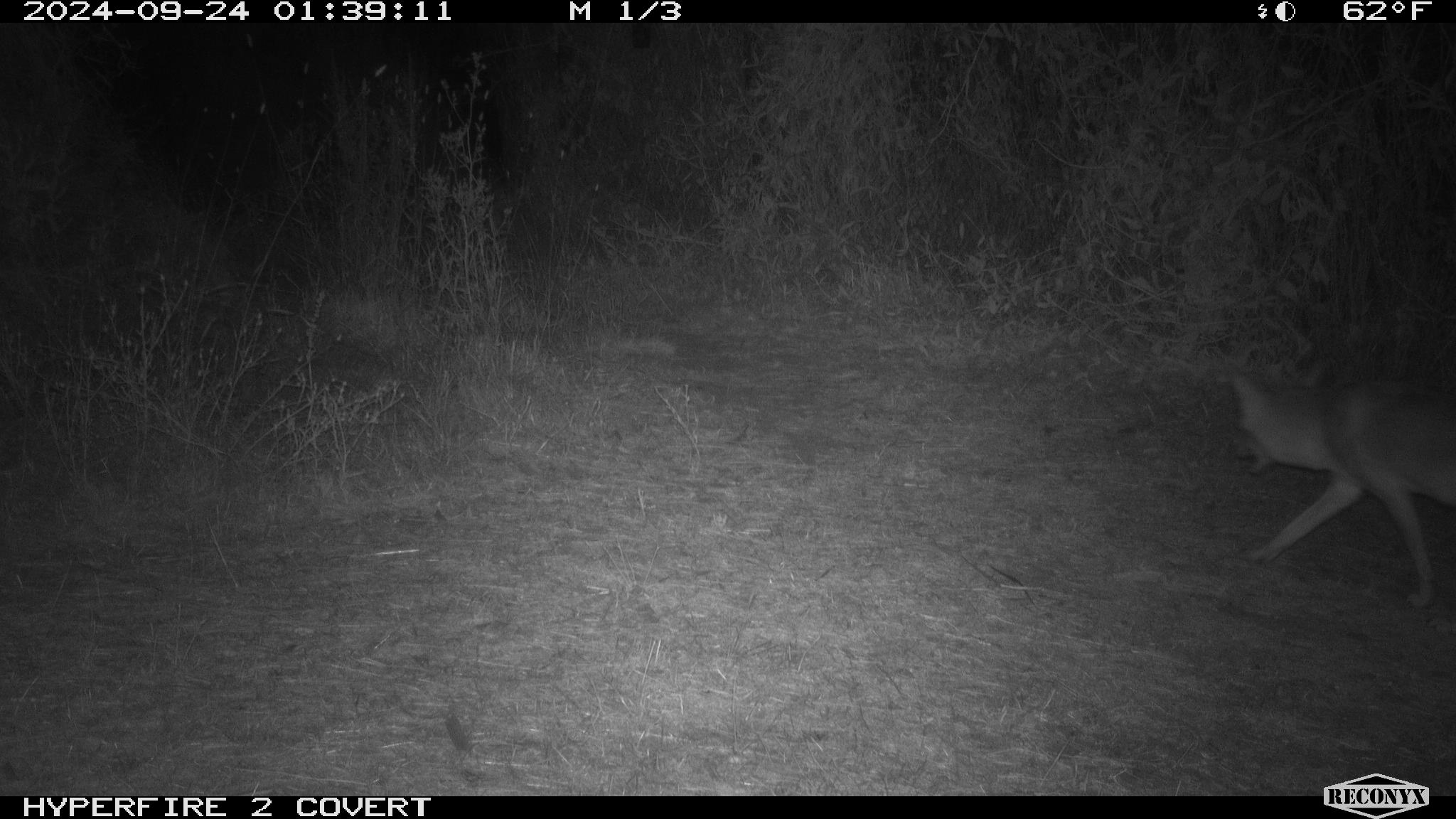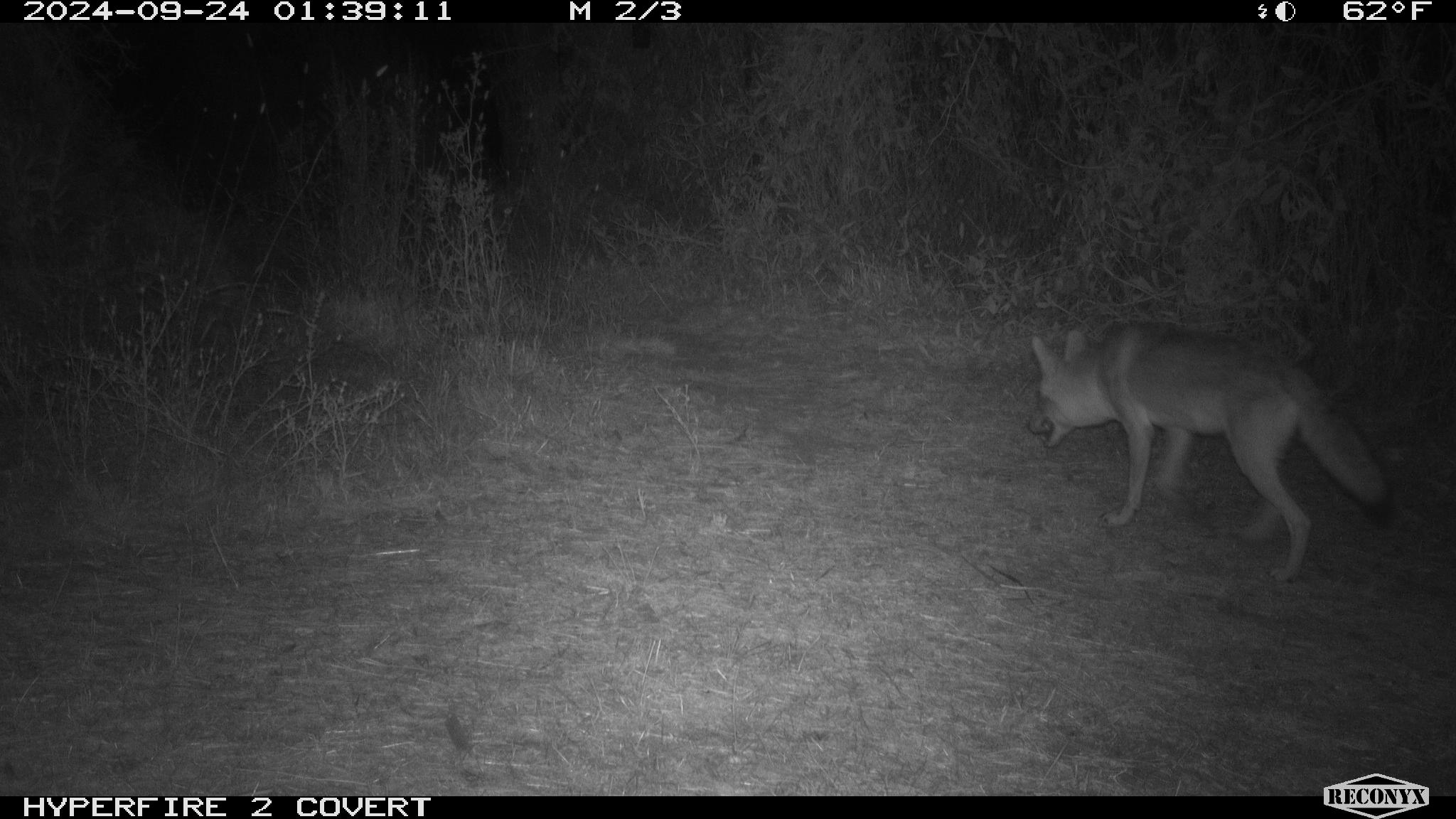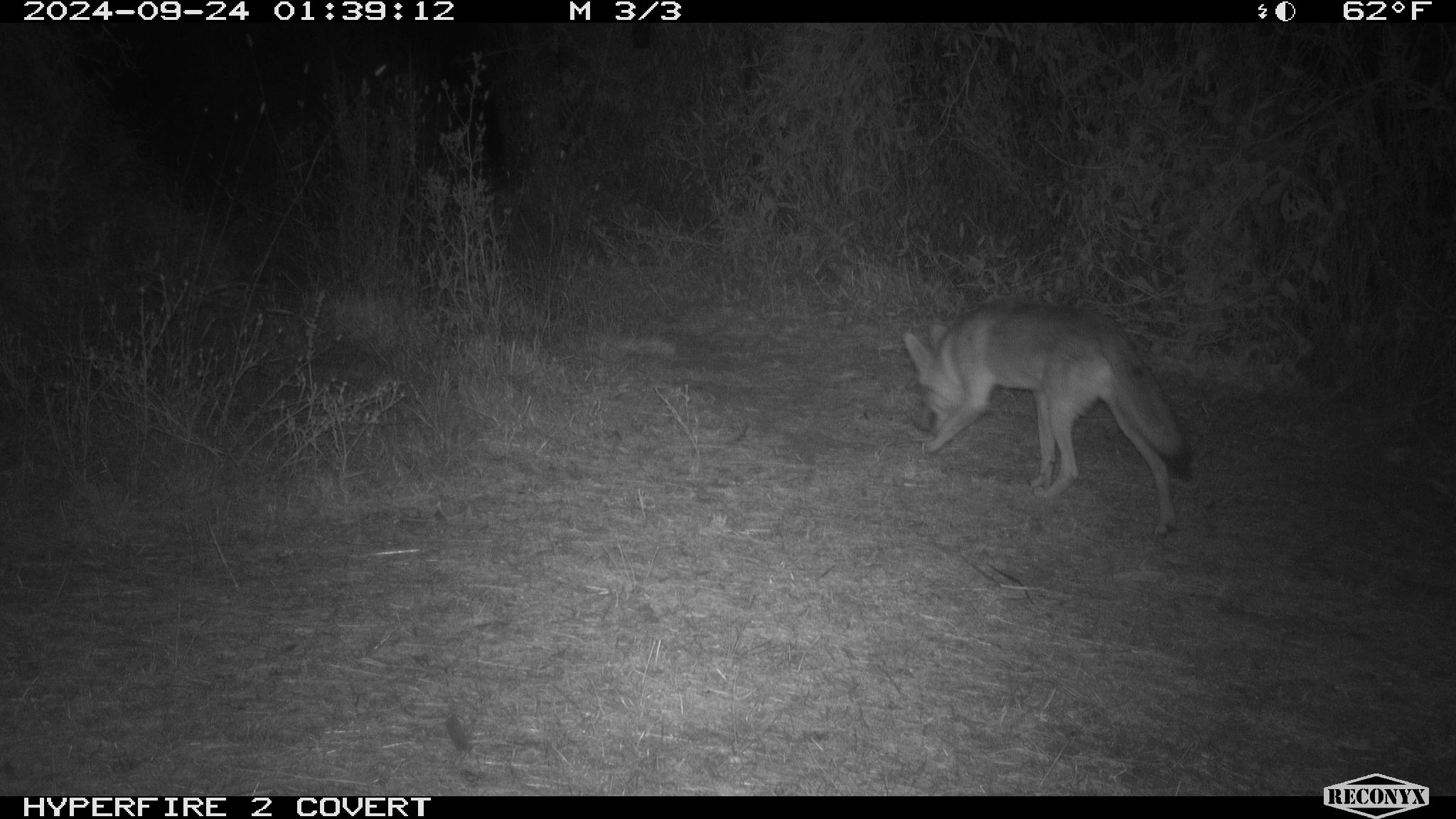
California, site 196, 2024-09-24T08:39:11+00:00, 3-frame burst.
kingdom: Animalia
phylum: Chordata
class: Mammalia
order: Carnivora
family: Canidae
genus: Canis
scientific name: Canis latrans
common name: coyote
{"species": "coyote (Canis latrans)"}